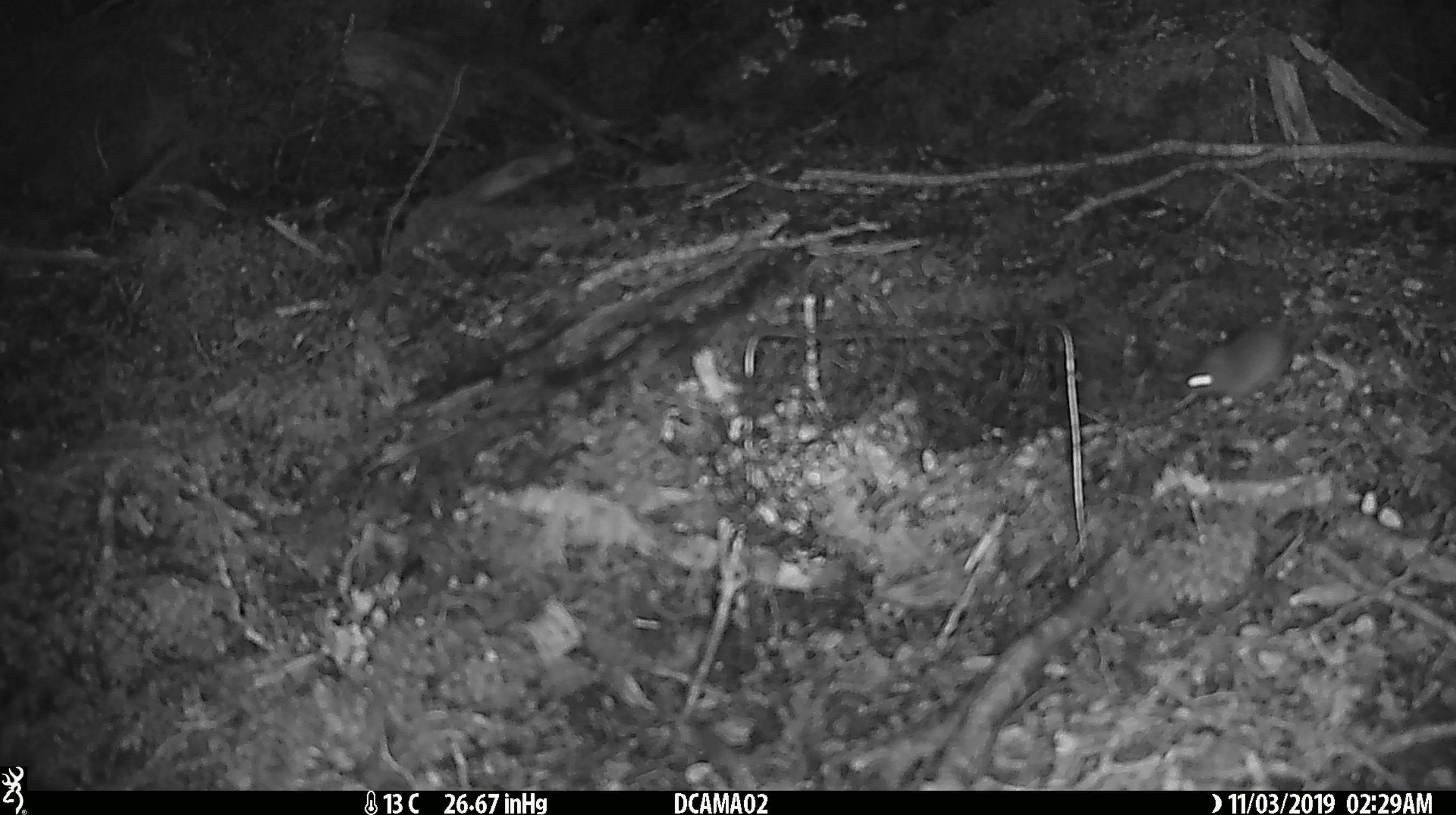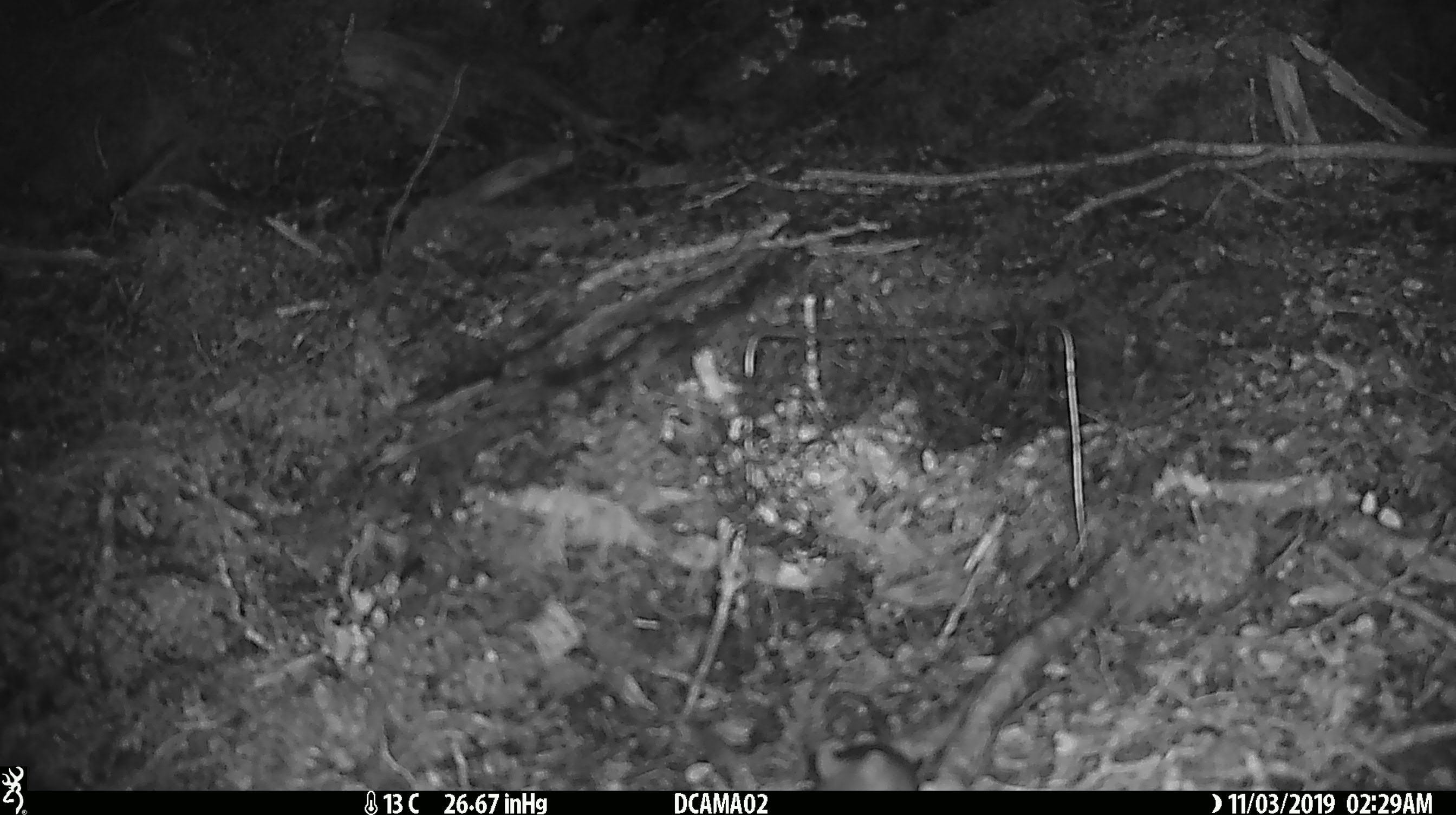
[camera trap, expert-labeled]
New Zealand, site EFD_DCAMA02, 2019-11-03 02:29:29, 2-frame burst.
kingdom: Animalia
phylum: Chordata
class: Mammalia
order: Rodentia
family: Muridae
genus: Mus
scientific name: Mus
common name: mouse